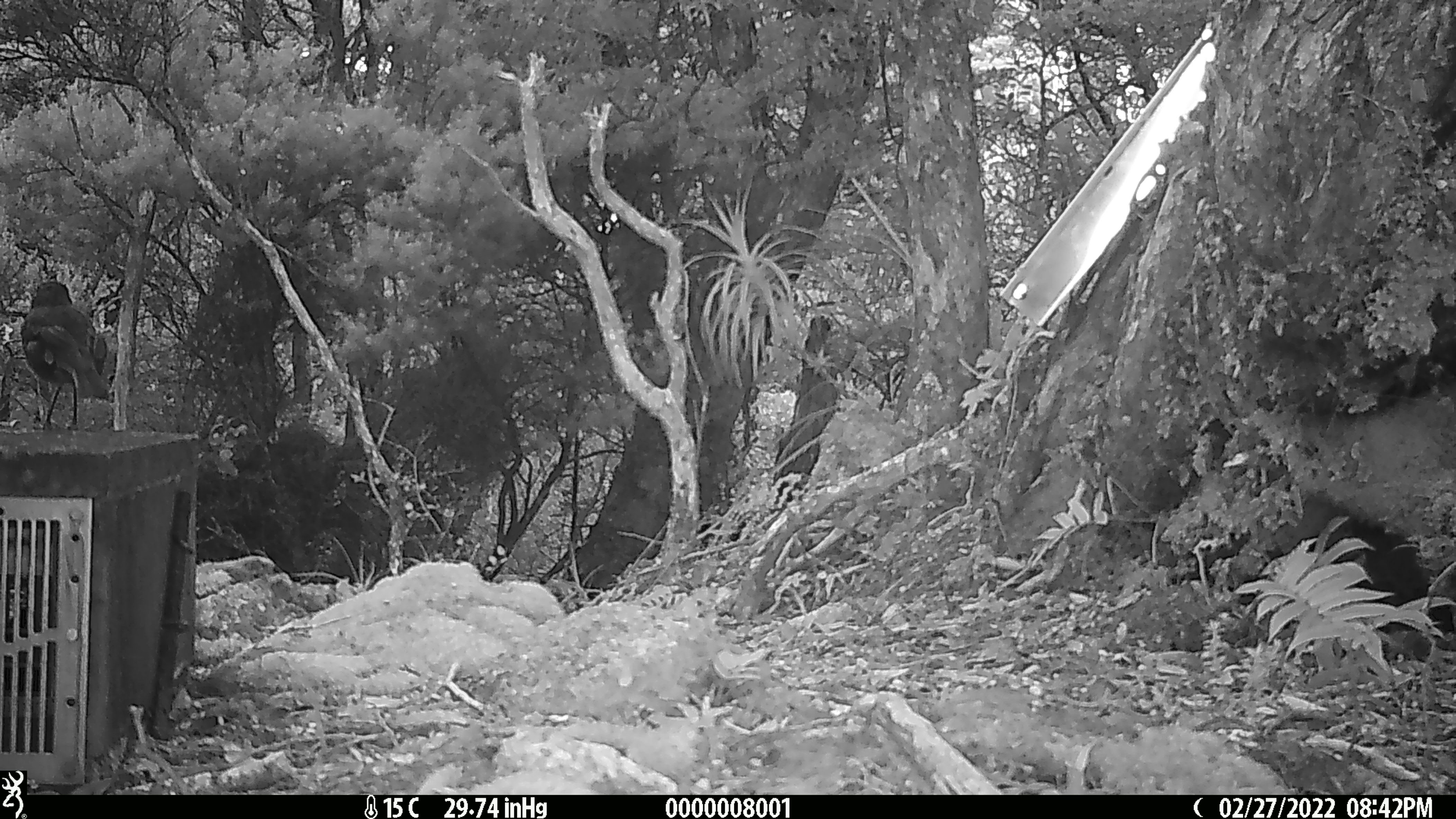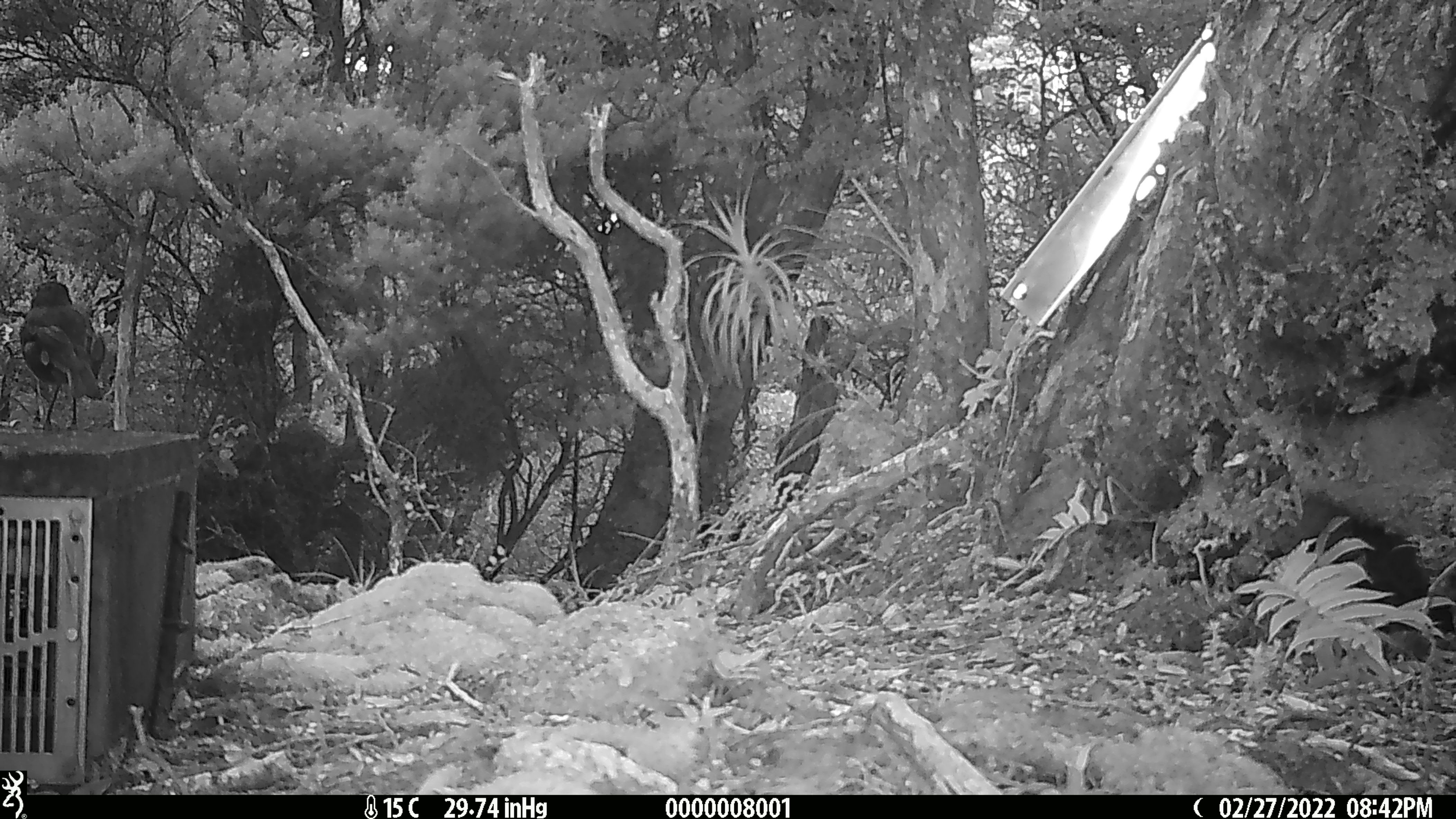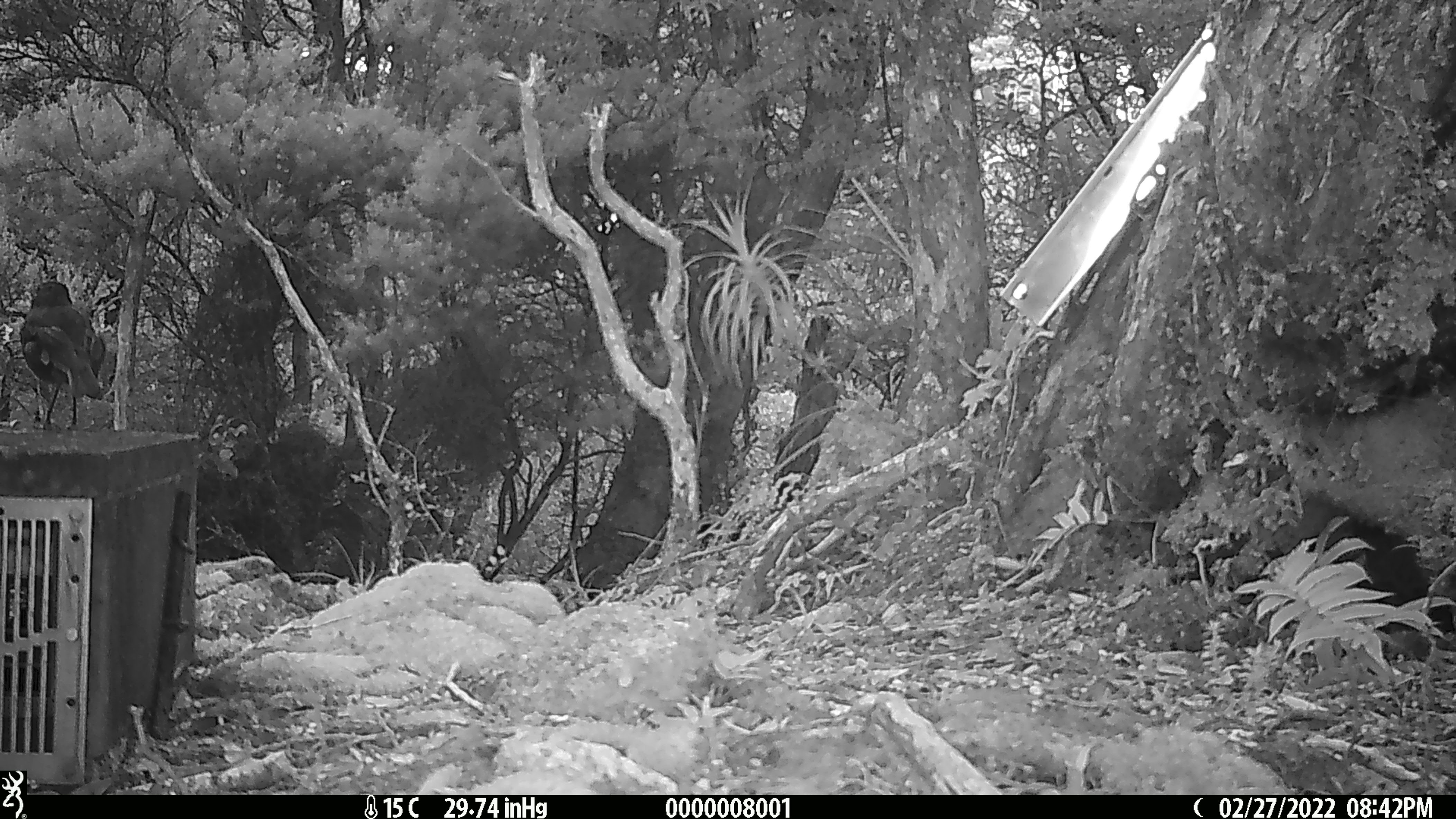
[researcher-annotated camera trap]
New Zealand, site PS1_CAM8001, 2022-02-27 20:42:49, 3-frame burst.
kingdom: Animalia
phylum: Chordata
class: Aves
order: Passeriformes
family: Petroicidae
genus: Petroica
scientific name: Petroica australis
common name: new zealand robin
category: robin